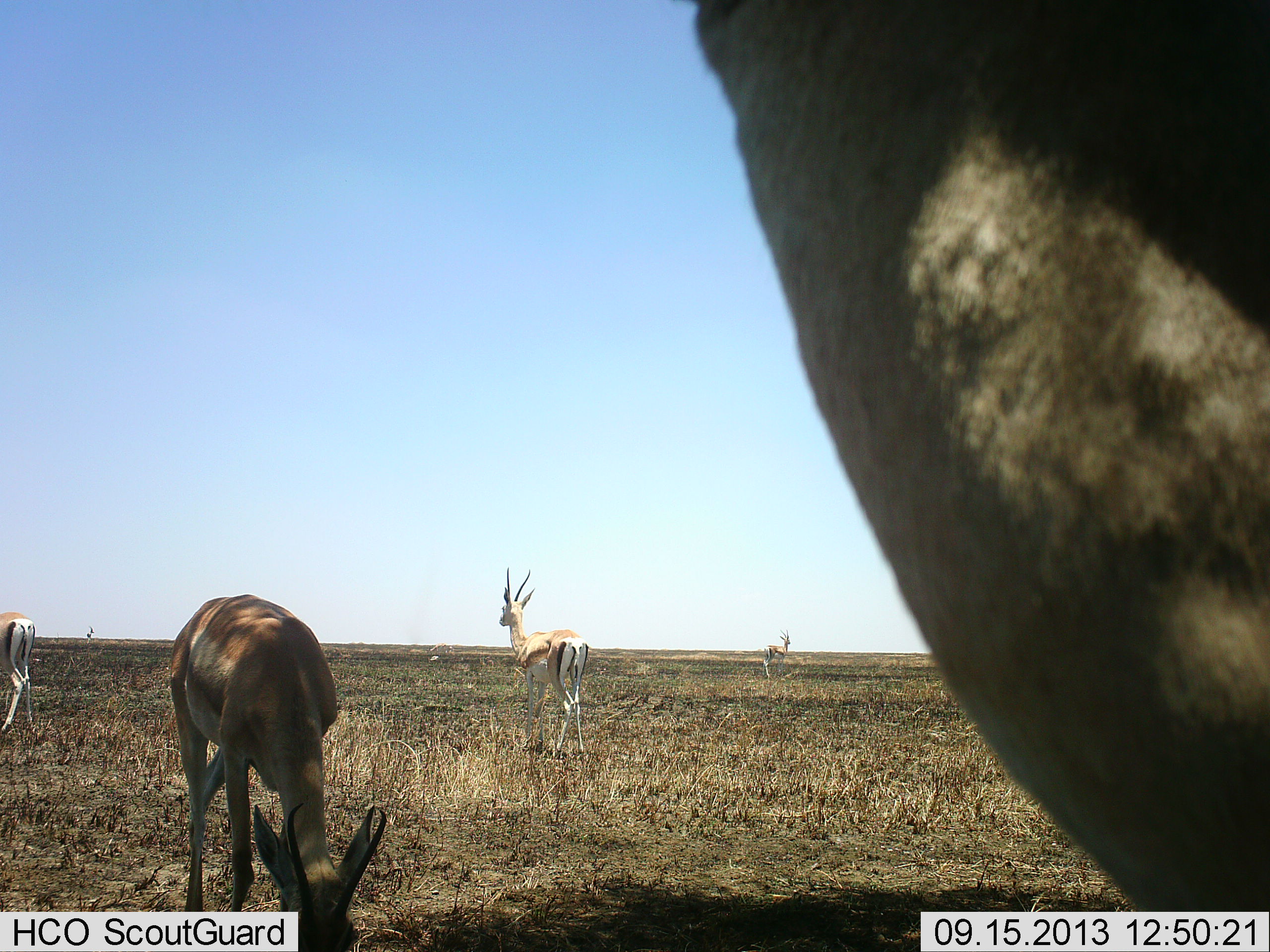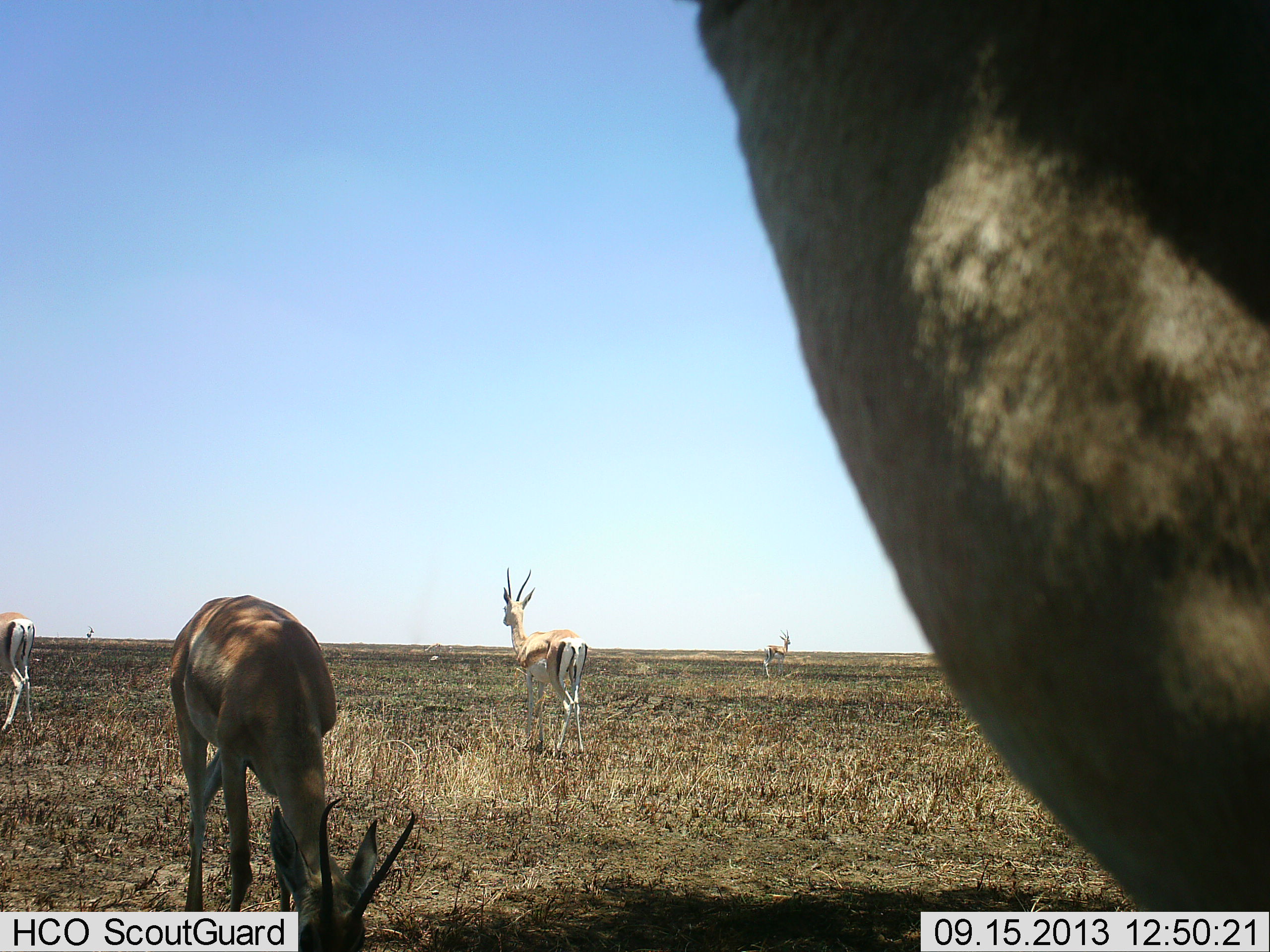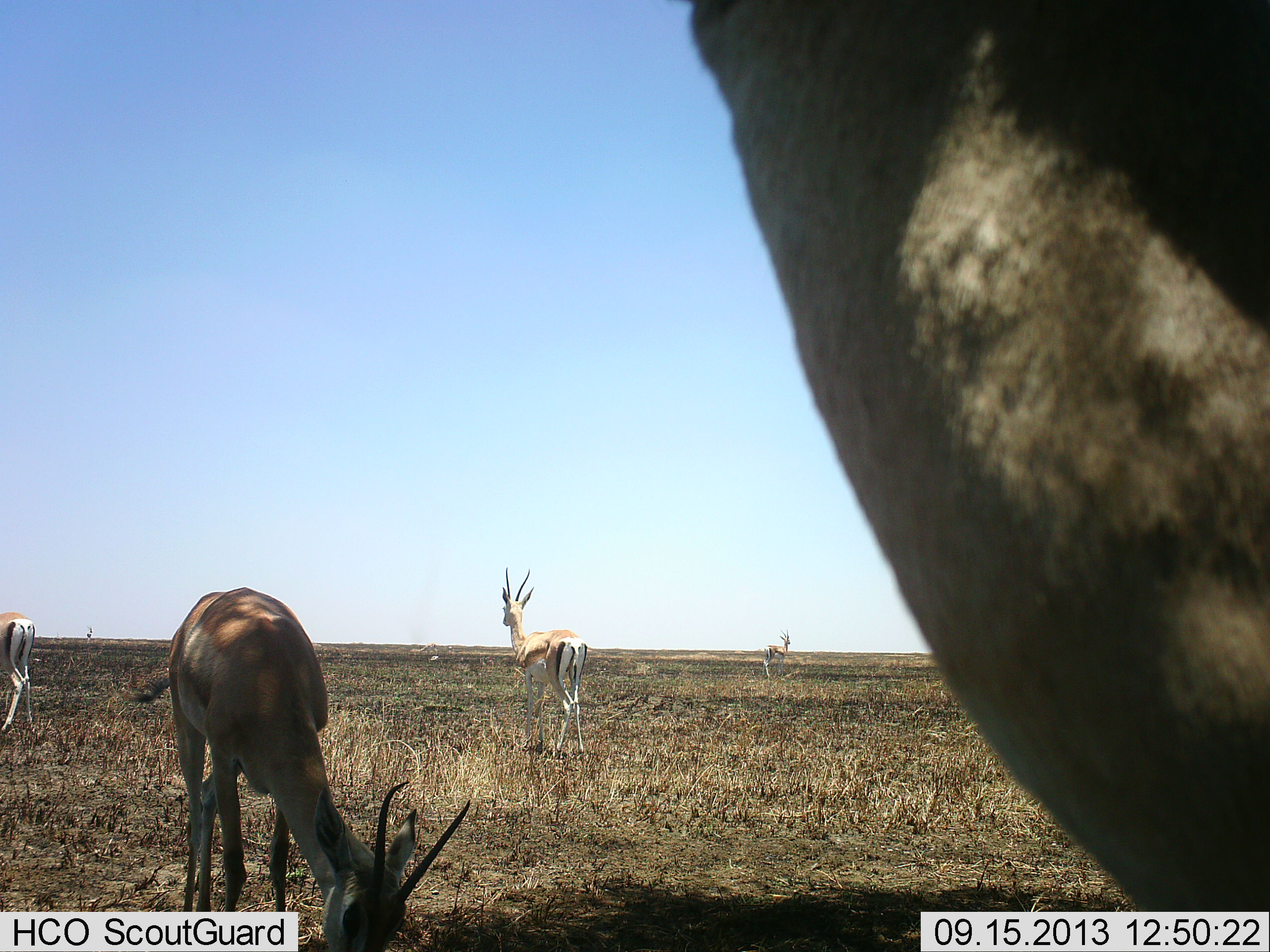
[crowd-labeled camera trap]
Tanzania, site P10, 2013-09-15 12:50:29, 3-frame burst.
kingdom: Animalia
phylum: Chordata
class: Mammalia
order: Artiodactyla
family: Bovidae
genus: Nanger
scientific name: Nanger granti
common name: grant's gazelle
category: gazellegrants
Gazellegrants (grant's gazelle) (Nanger granti), count 5. Behavior (volunteer vote fractions): standing 92%, resting 8%, moving 8%, interacting 0%. Young present (vote fraction): 0%. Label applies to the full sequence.